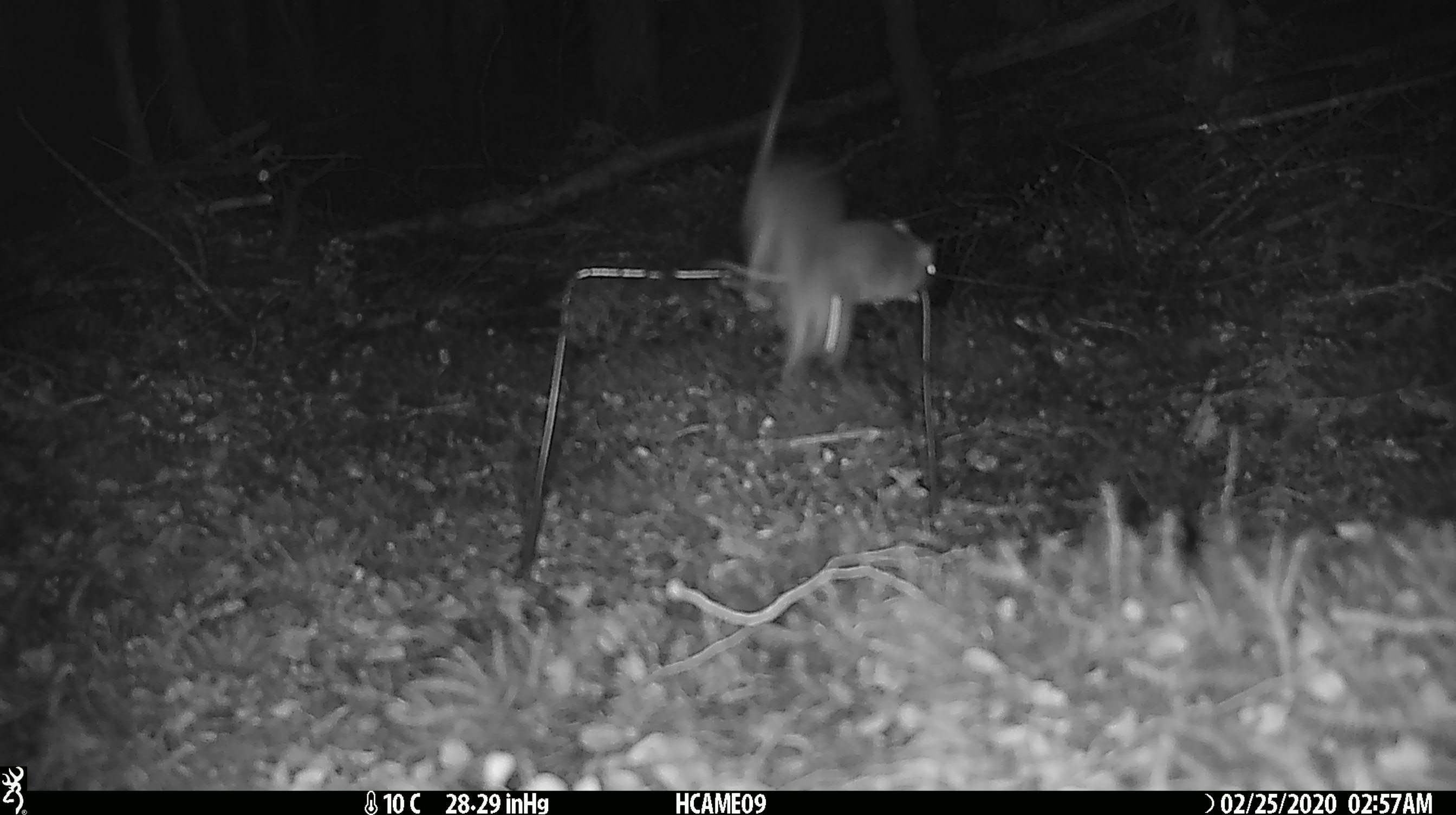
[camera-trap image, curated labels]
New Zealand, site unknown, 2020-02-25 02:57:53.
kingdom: Animalia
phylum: Chordata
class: Mammalia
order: Rodentia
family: Muridae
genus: Mus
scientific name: Mus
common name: mouse